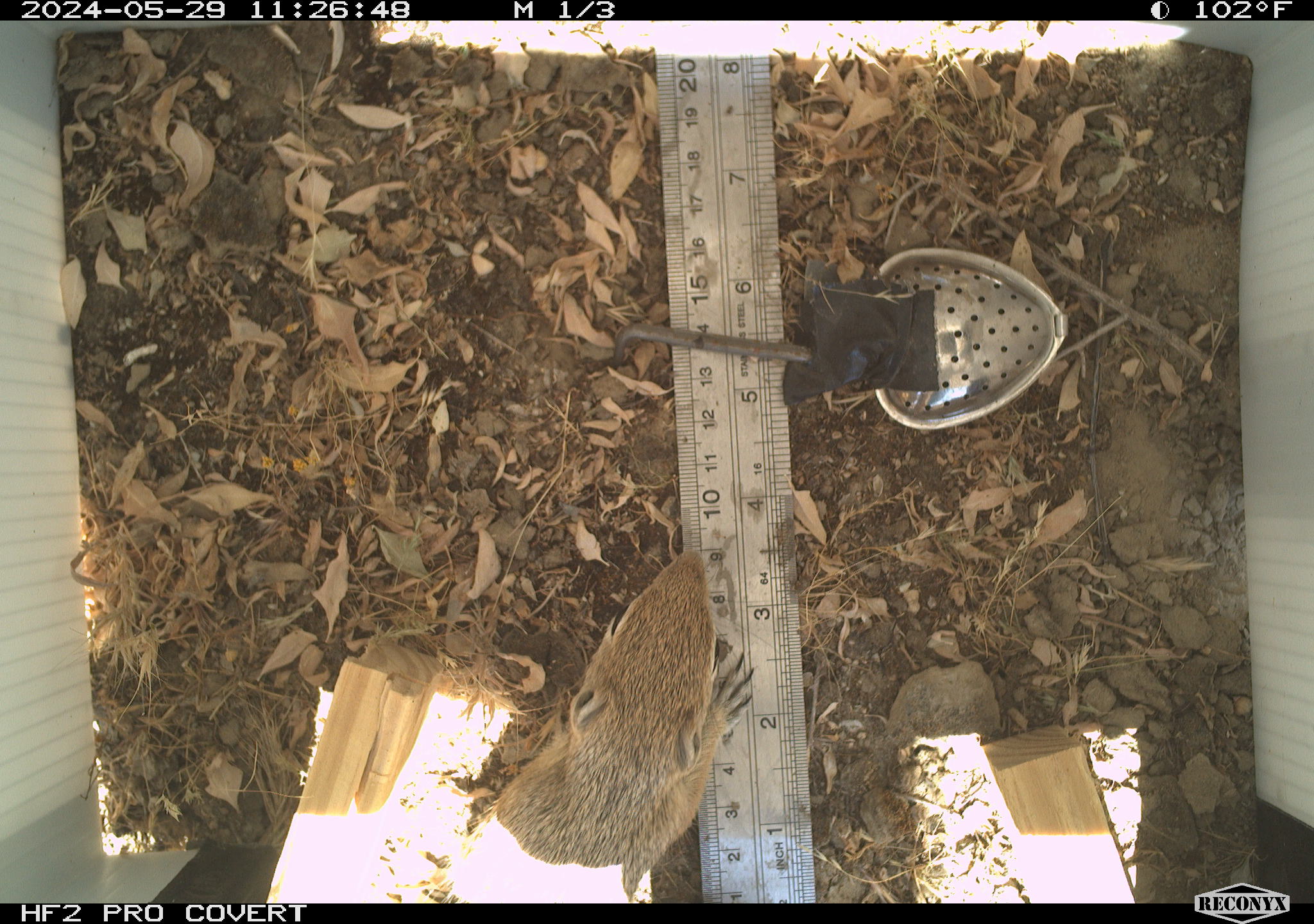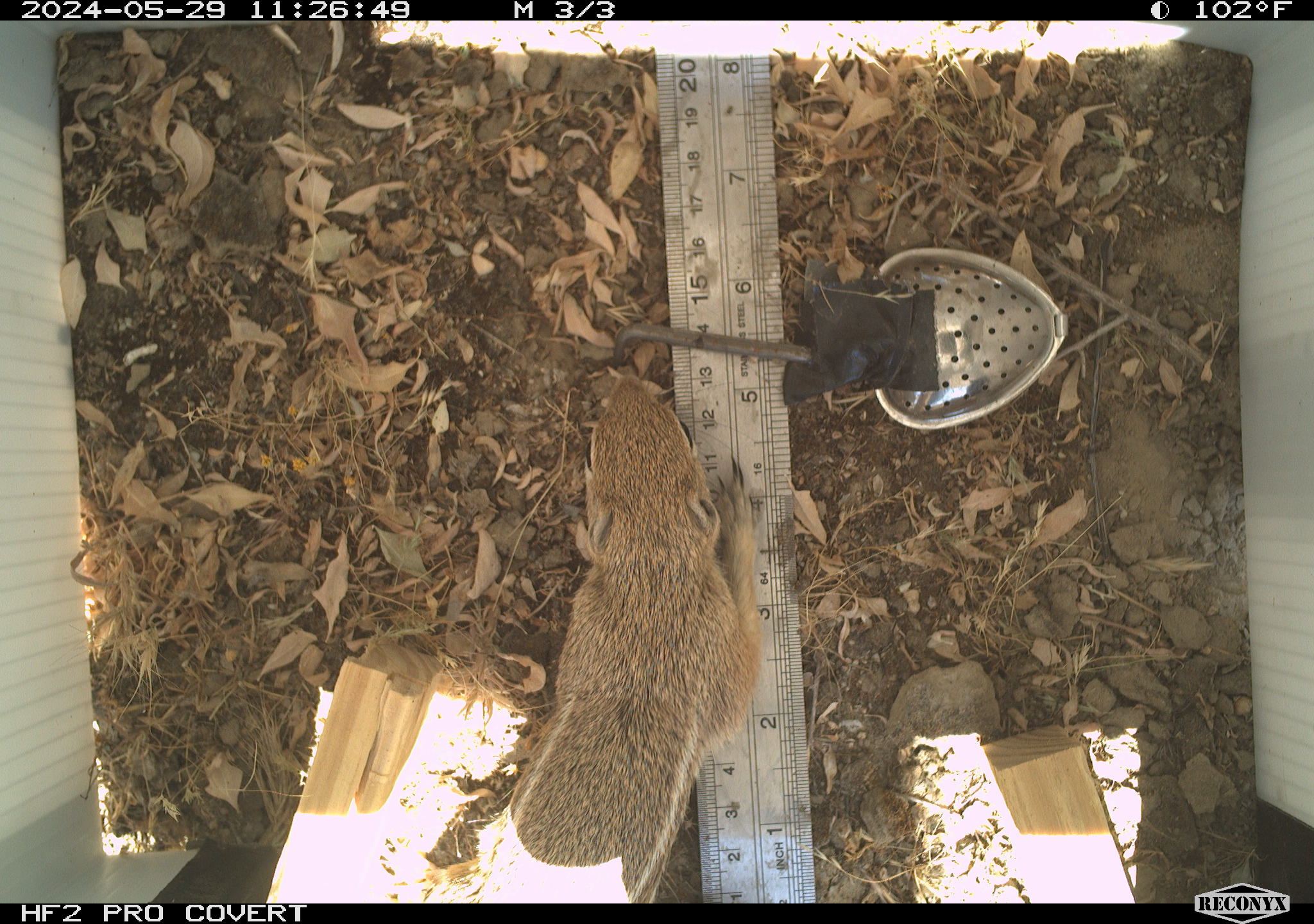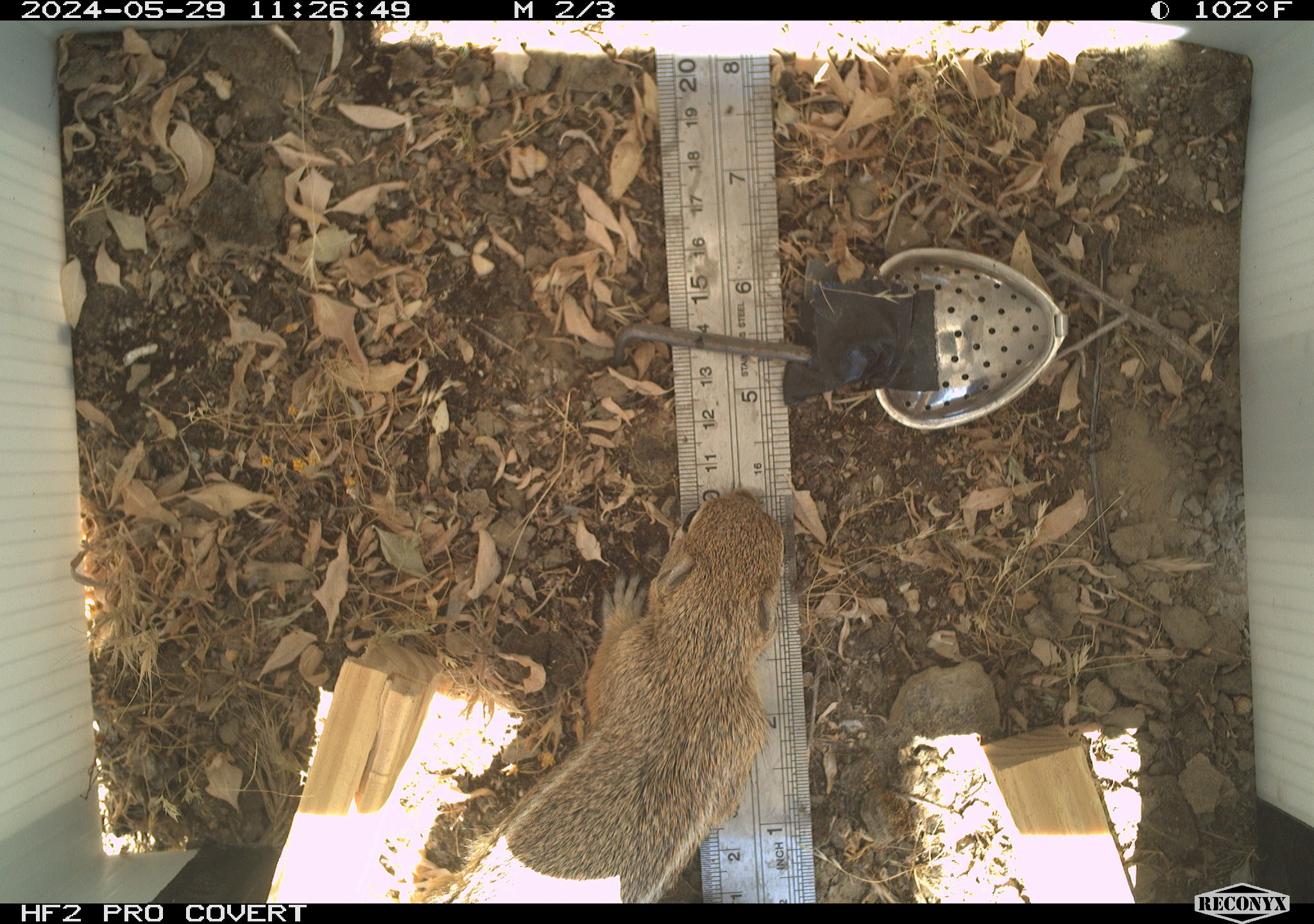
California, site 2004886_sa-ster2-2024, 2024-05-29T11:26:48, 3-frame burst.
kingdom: Animalia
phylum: Chordata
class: Mammalia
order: Rodentia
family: Sciuridae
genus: Ammospermophilus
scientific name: Ammospermophilus nelsoni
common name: nelson's antelope squirrel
Nelson's antelope squirrel (Ammospermophilus nelsoni).